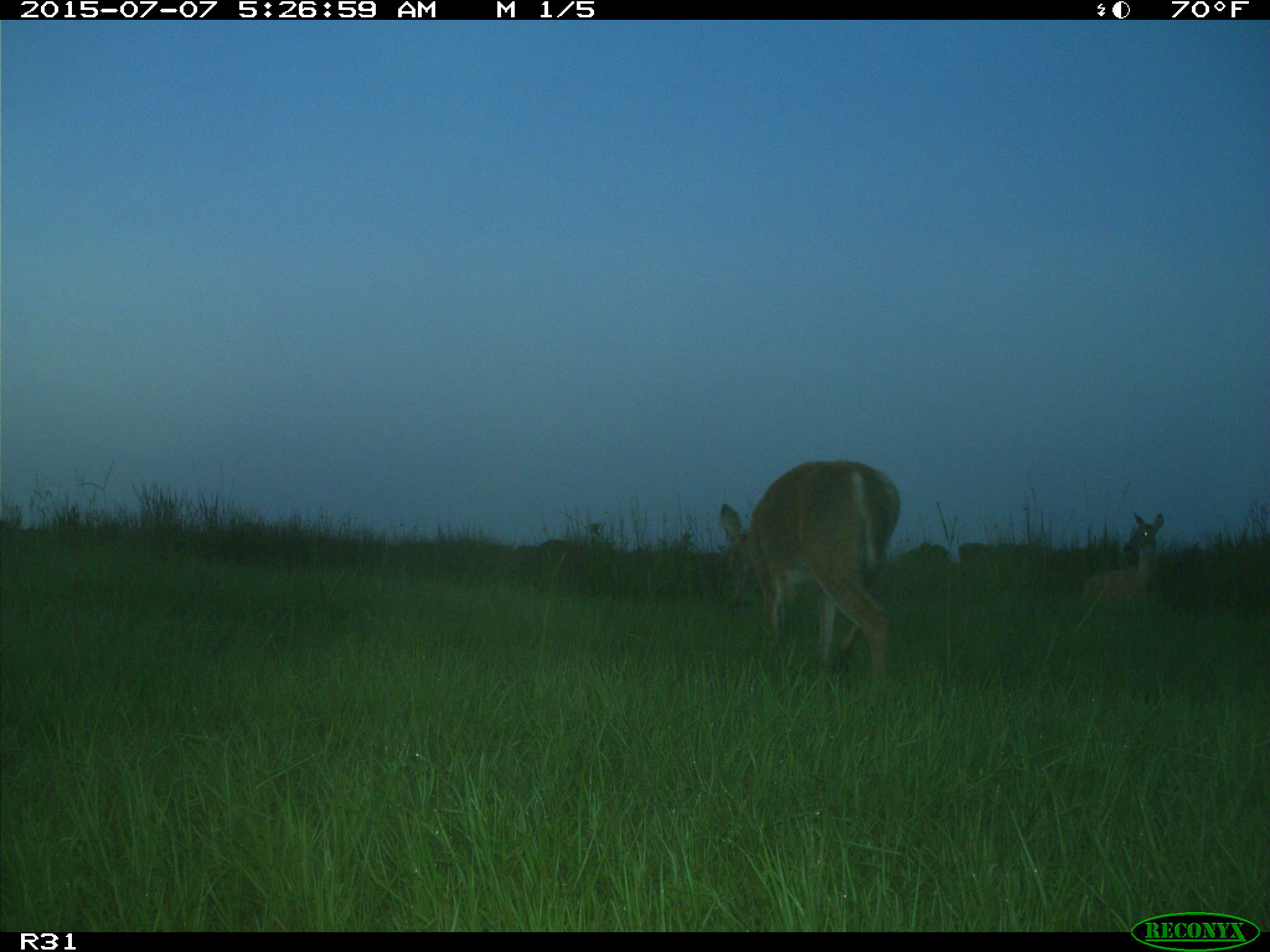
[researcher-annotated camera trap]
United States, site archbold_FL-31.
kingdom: Animalia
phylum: Chordata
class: Mammalia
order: Artiodactyla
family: Cervidae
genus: Odocoileus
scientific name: Odocoileus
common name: deer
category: unidentified deer